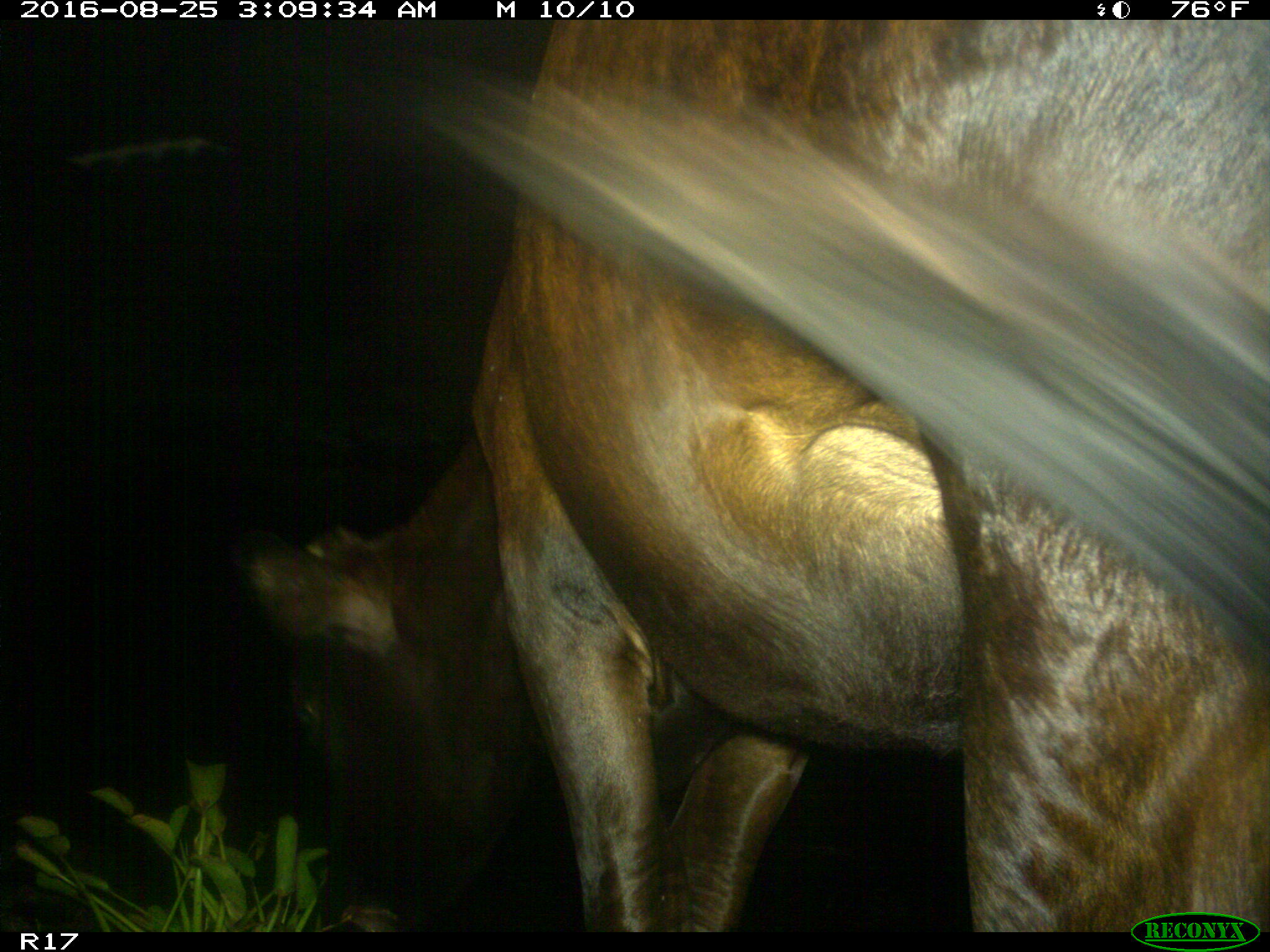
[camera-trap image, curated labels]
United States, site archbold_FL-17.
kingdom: Animalia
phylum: Chordata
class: Mammalia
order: Artiodactyla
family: Bovidae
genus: Bos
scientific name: Bos taurus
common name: domestic cow